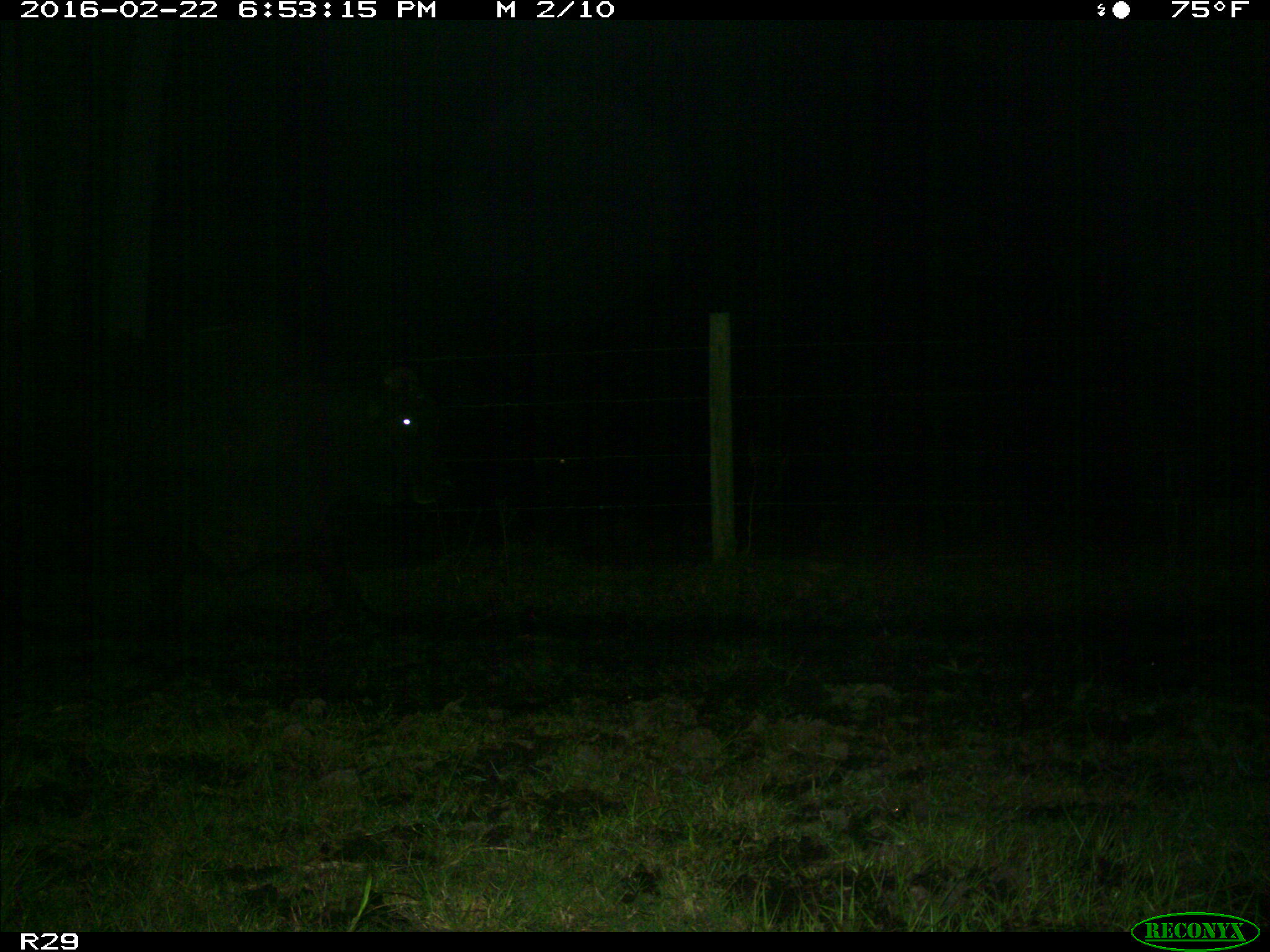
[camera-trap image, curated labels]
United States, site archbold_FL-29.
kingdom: Animalia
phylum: Chordata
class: Mammalia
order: Artiodactyla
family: Bovidae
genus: Bos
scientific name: Bos taurus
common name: domestic cow